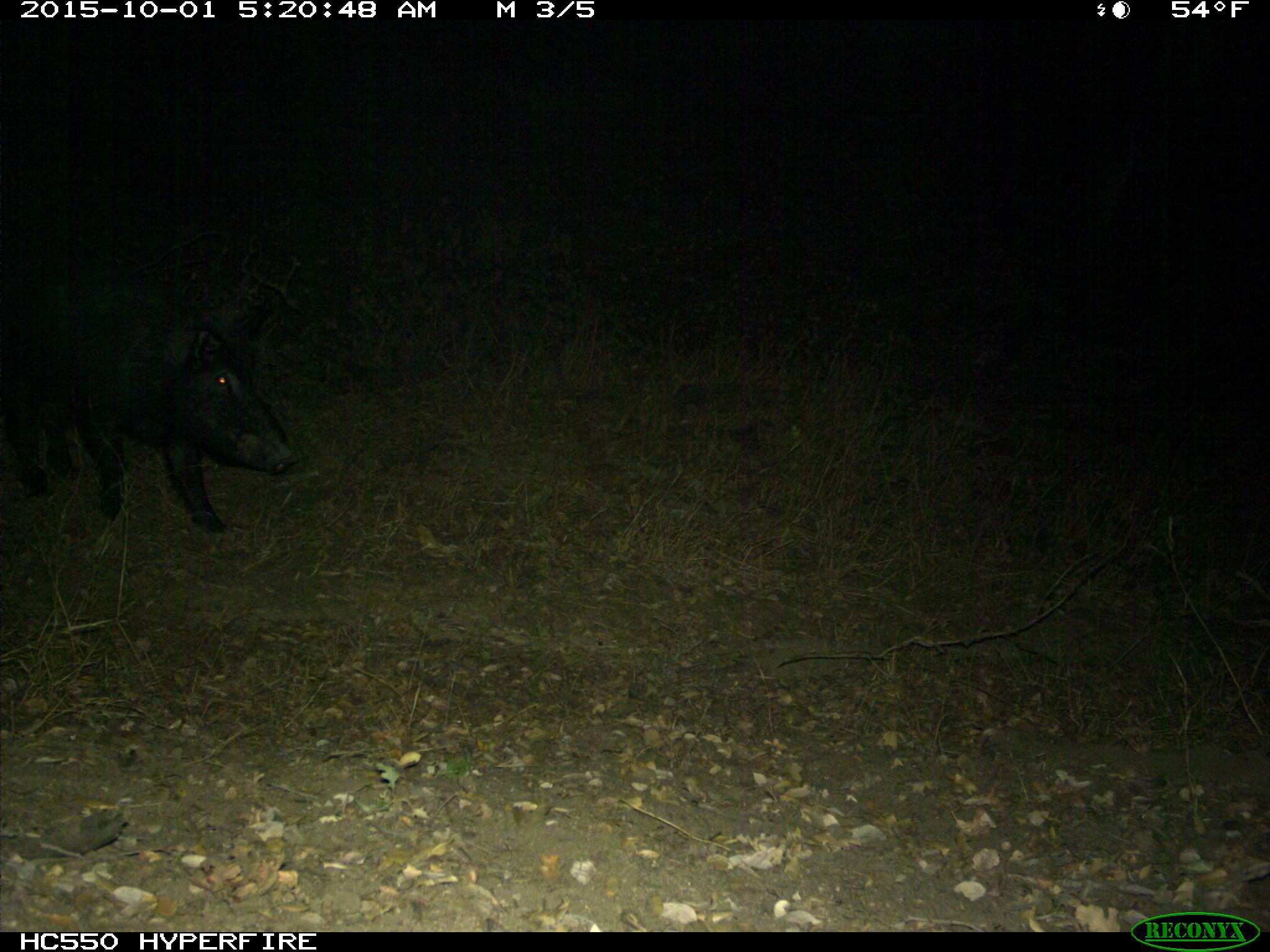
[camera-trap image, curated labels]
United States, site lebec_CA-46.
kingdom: Animalia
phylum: Chordata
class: Mammalia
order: Artiodactyla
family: Suidae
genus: Sus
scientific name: Sus scrofa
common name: wild boar